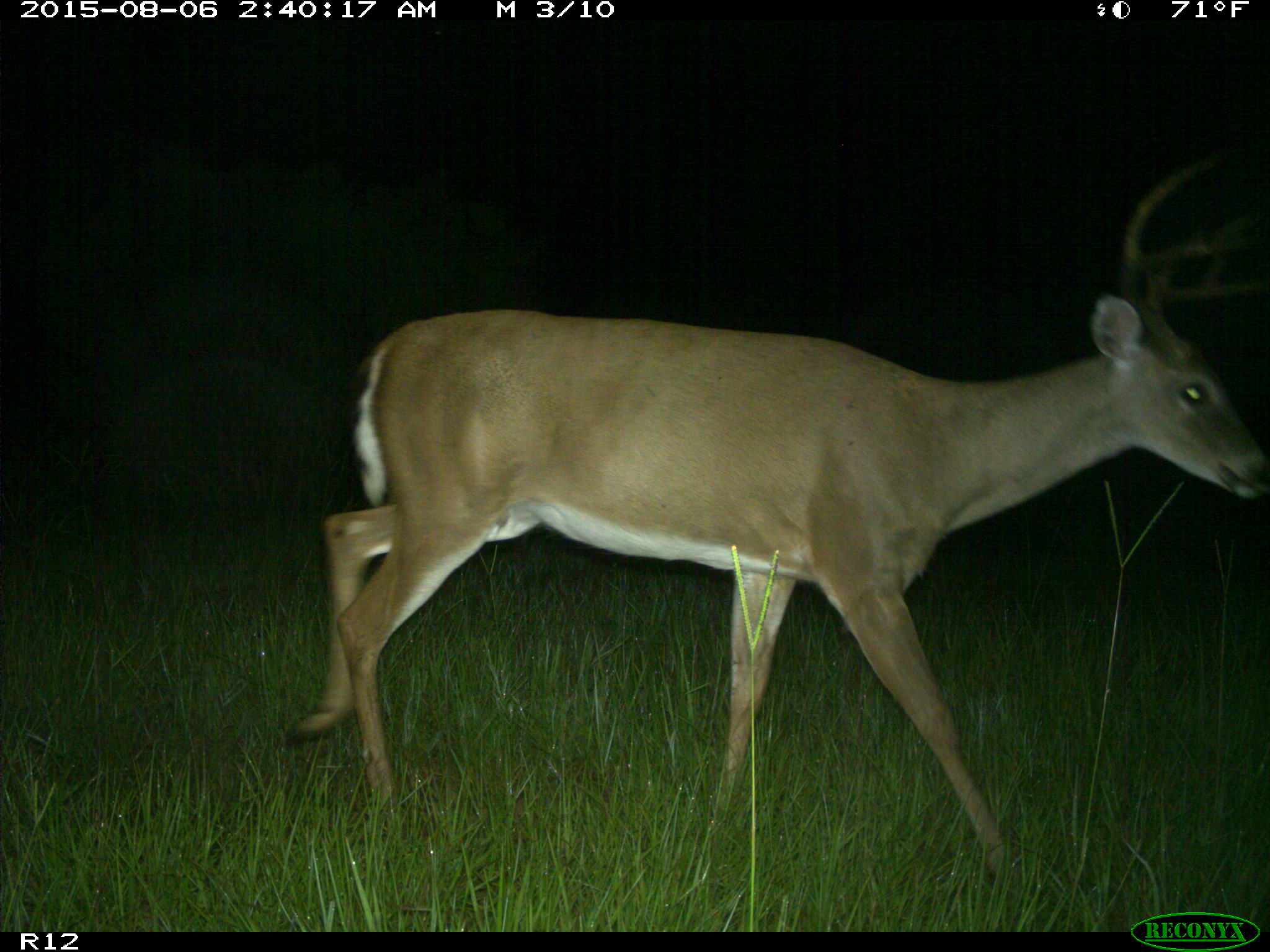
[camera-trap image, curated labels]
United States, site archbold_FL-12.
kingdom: Animalia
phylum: Chordata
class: Mammalia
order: Artiodactyla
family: Cervidae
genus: Odocoileus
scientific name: Odocoileus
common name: deer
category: unidentified deer